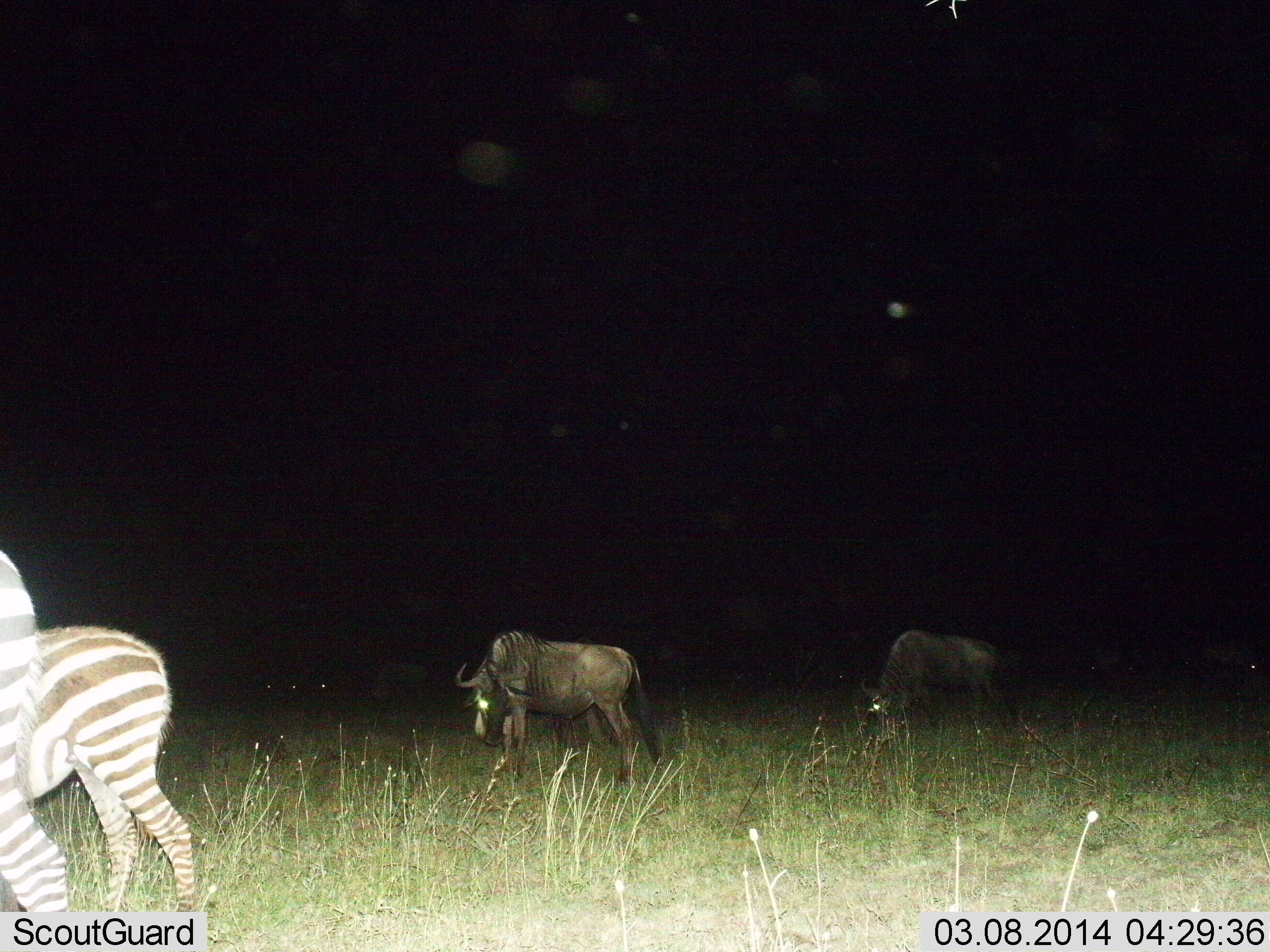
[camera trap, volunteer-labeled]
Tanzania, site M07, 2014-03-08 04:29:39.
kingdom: Animalia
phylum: Chordata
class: Mammalia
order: Artiodactyla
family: Bovidae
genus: Connochaetes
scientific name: Connochaetes taurinus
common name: blue wildebeest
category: wildebeest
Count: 2.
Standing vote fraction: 64%.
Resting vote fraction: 0%.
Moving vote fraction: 18%.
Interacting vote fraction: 0%.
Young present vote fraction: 0%.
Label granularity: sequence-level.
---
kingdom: Animalia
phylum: Chordata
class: Mammalia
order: Perissodactyla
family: Equidae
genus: Equus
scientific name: Equus quagga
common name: plains zebra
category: zebra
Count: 2.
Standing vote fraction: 80%.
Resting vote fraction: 0%.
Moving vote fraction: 0%.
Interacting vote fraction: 0%.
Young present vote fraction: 30%.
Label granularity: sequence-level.